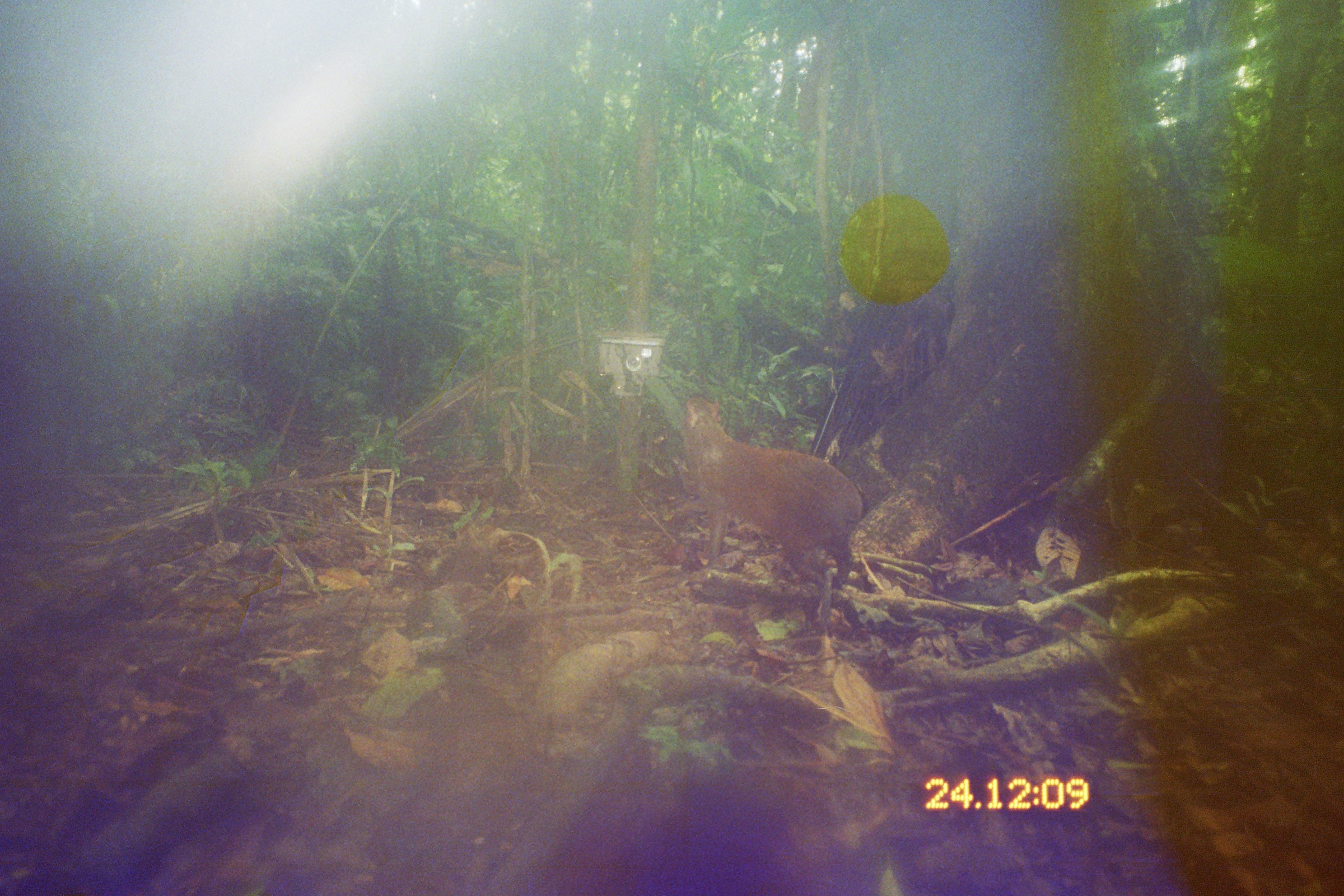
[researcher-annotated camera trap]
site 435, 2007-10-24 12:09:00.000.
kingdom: Animalia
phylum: Chordata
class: Mammalia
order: Rodentia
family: Dasyproctidae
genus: Dasyprocta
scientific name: Dasyprocta punctata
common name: central american agouti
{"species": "Dasyprocta punctata (central american agouti)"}